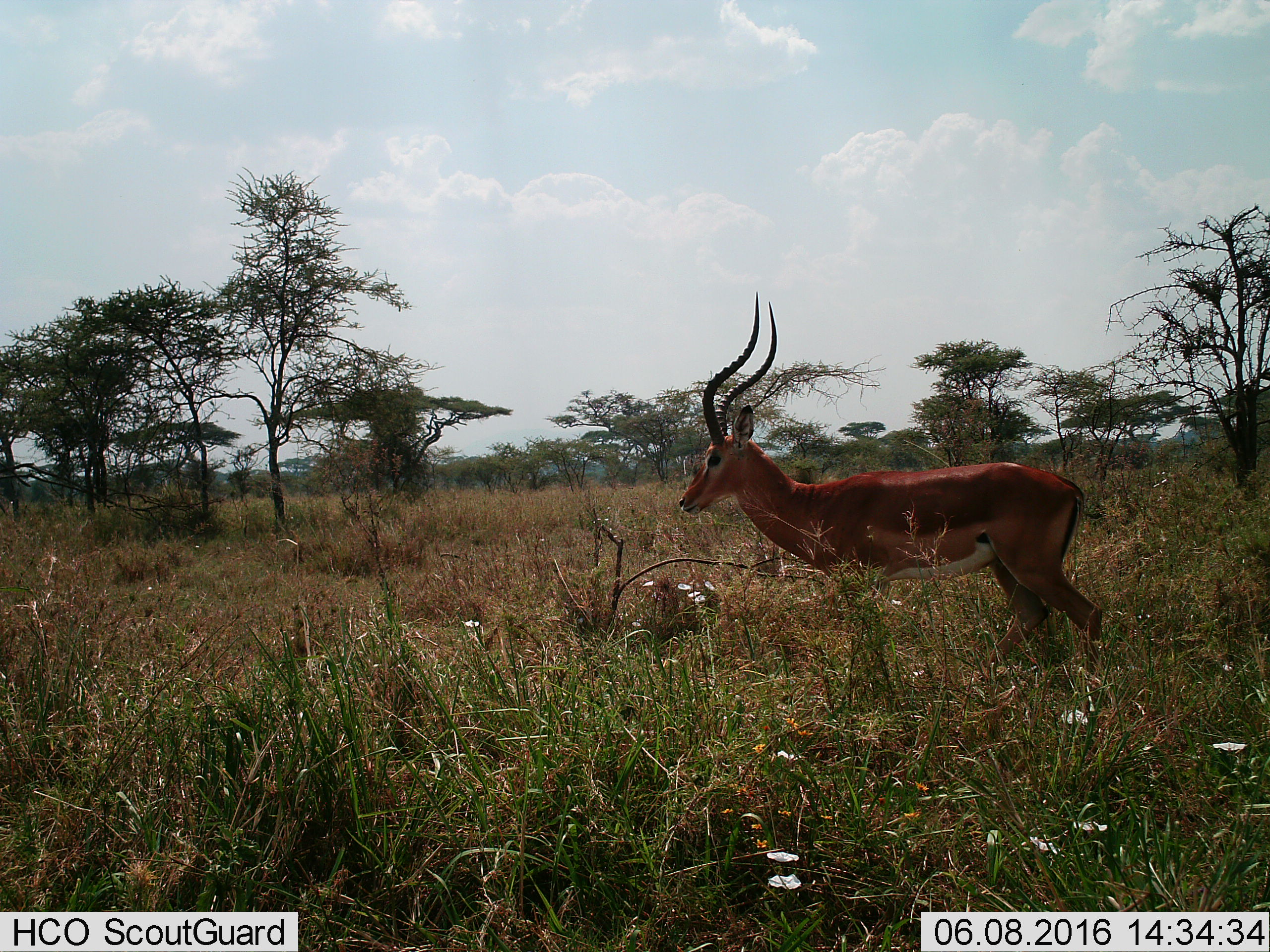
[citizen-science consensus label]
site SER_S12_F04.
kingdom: Animalia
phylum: Chordata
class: Mammalia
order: Artiodactyla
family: Bovidae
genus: Aepyceros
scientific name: Aepyceros melampus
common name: impala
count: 1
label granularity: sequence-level